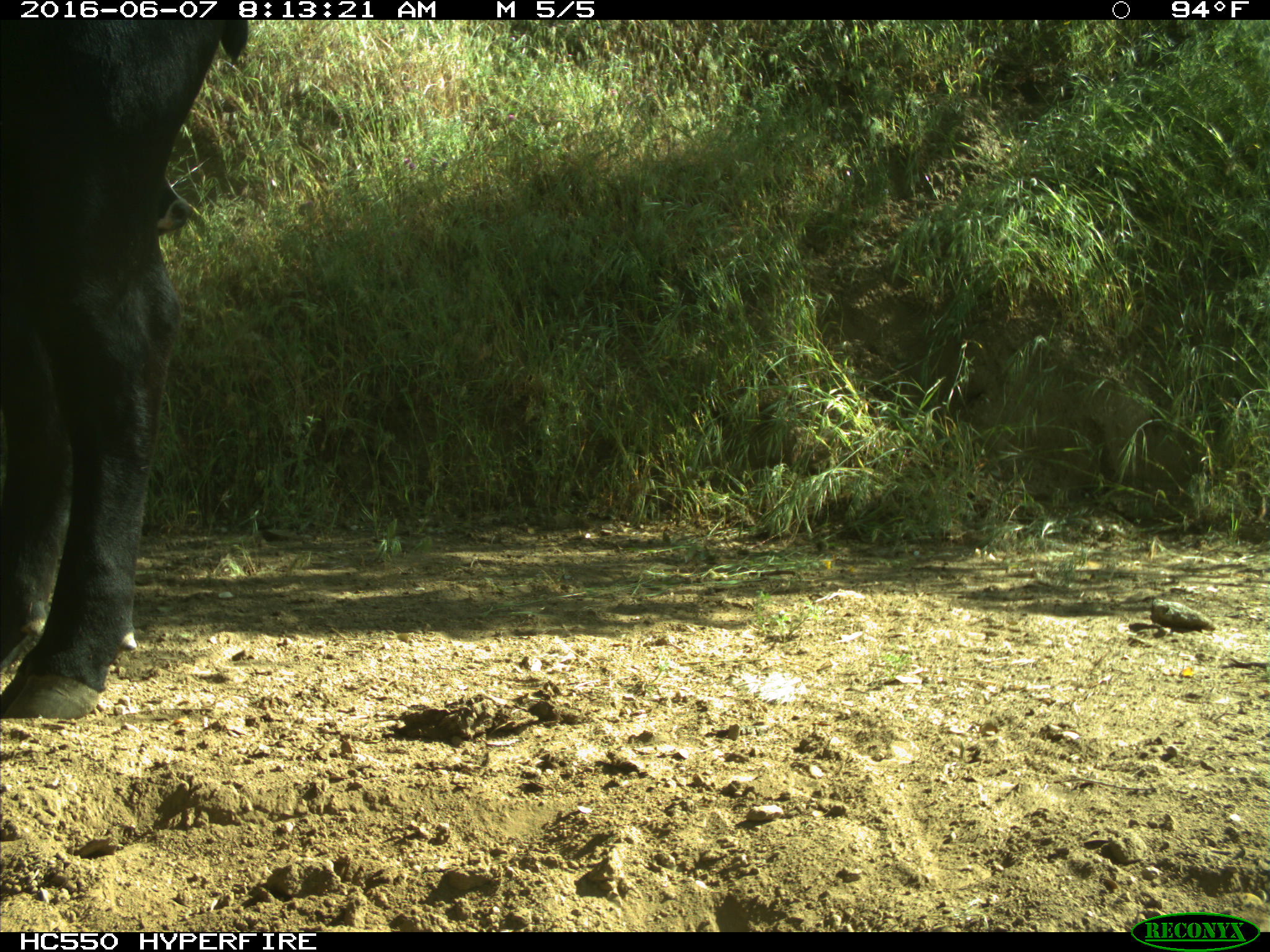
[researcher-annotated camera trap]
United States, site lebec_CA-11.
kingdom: Animalia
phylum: Chordata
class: Mammalia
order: Artiodactyla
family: Bovidae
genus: Bos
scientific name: Bos taurus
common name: domestic cow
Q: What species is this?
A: Bos taurus (domestic cow).